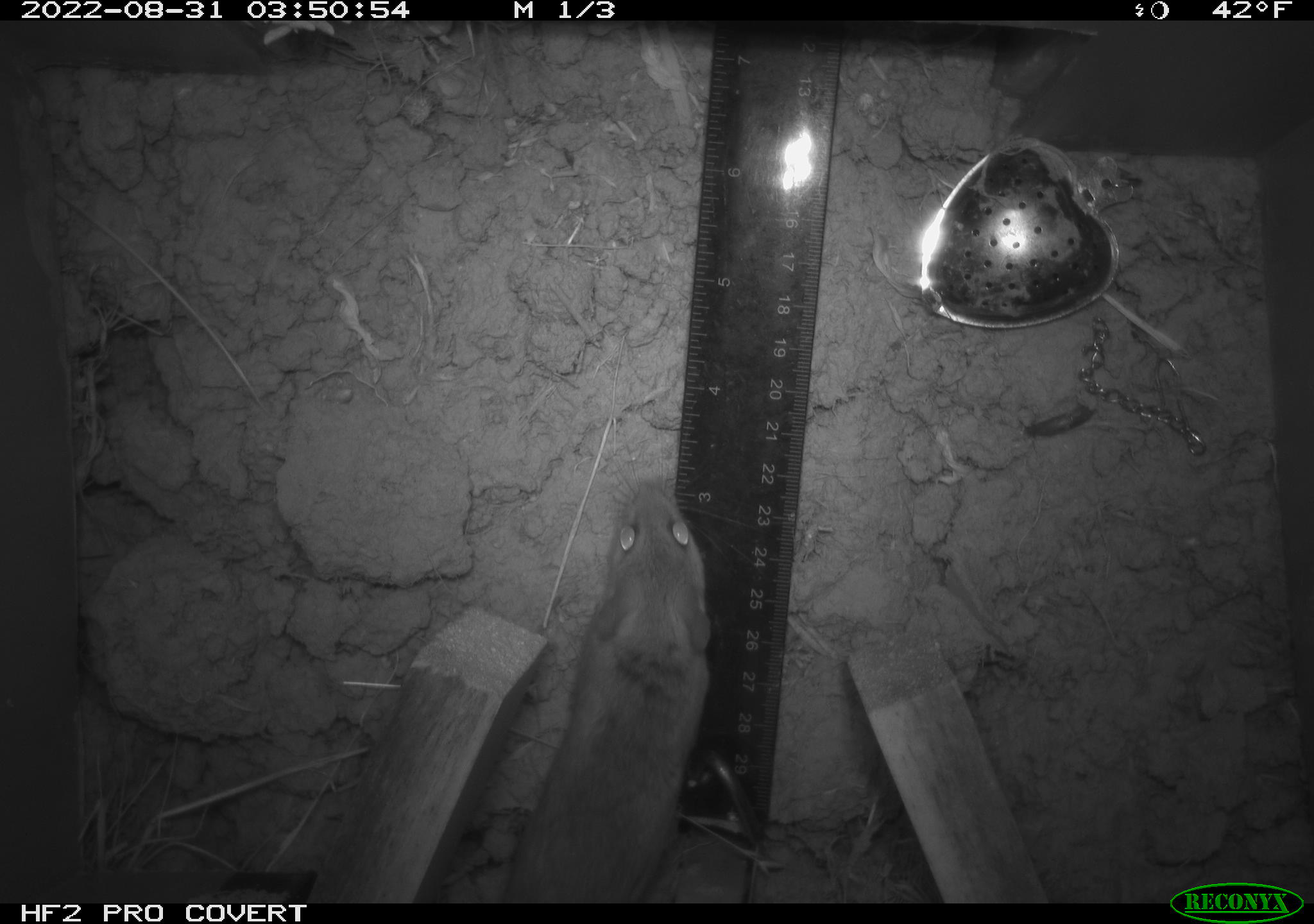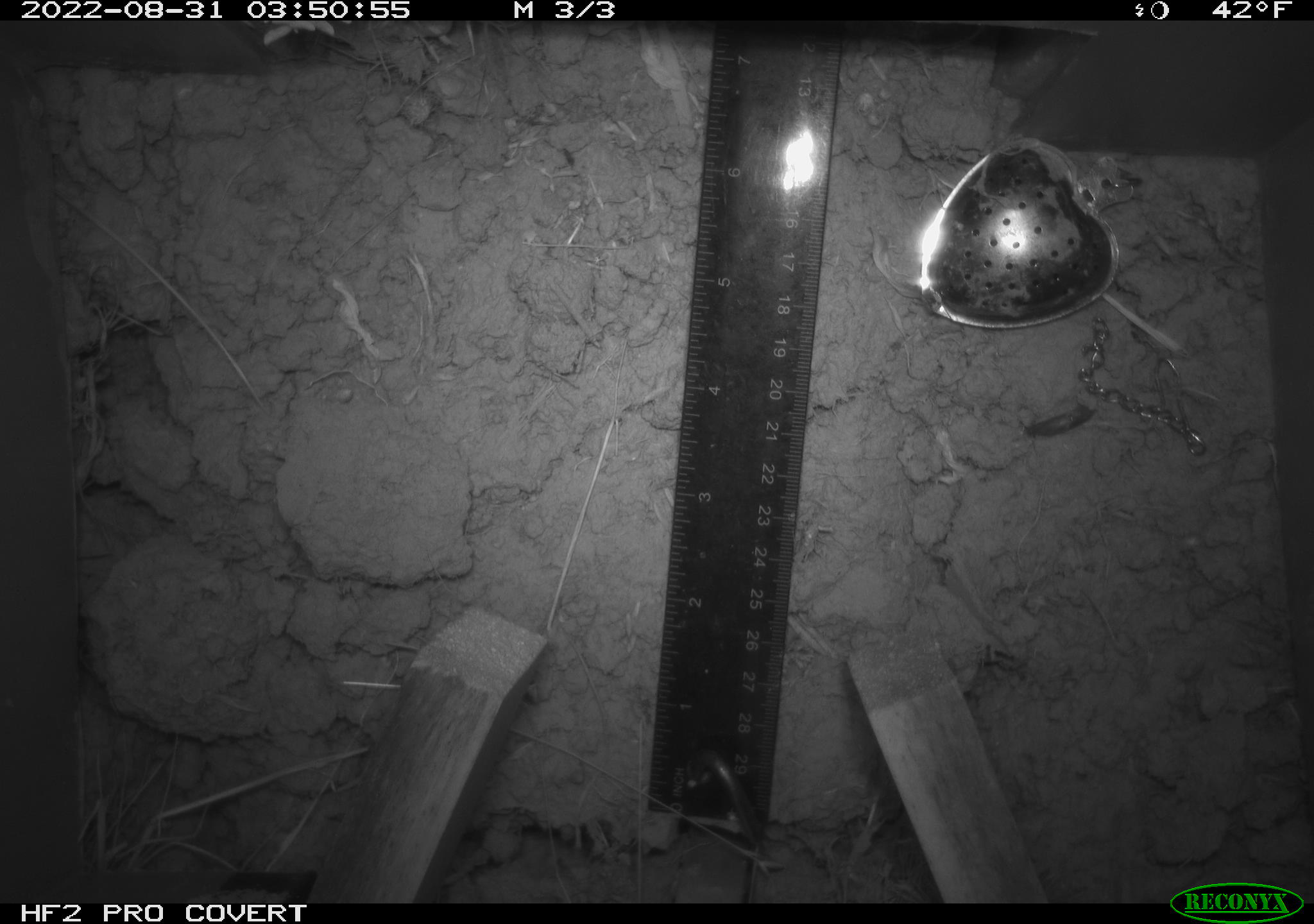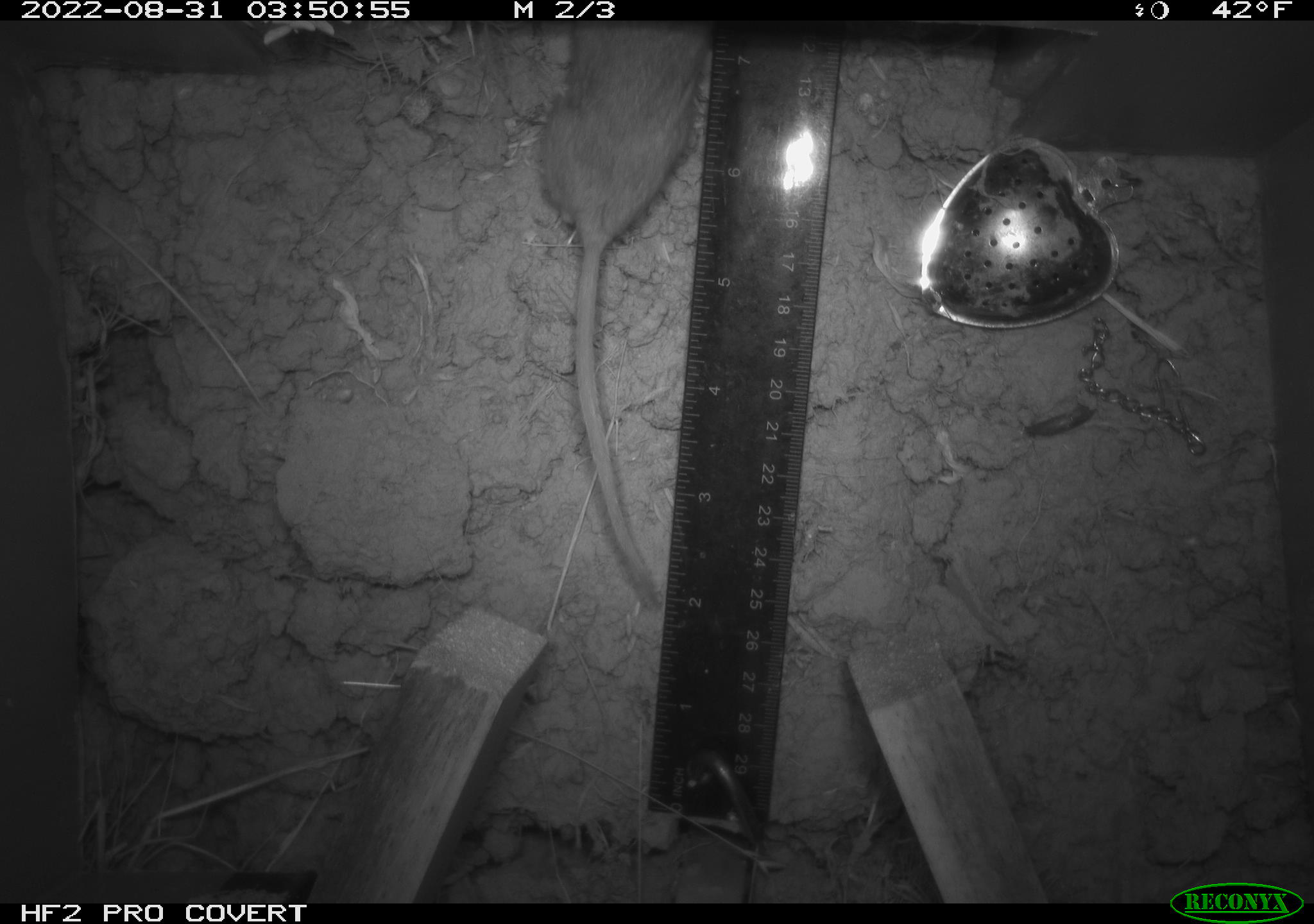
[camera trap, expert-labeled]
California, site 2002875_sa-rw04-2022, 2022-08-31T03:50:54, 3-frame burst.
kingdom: Animalia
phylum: Chordata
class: Mammalia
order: Rodentia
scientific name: Rodentia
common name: mouse species